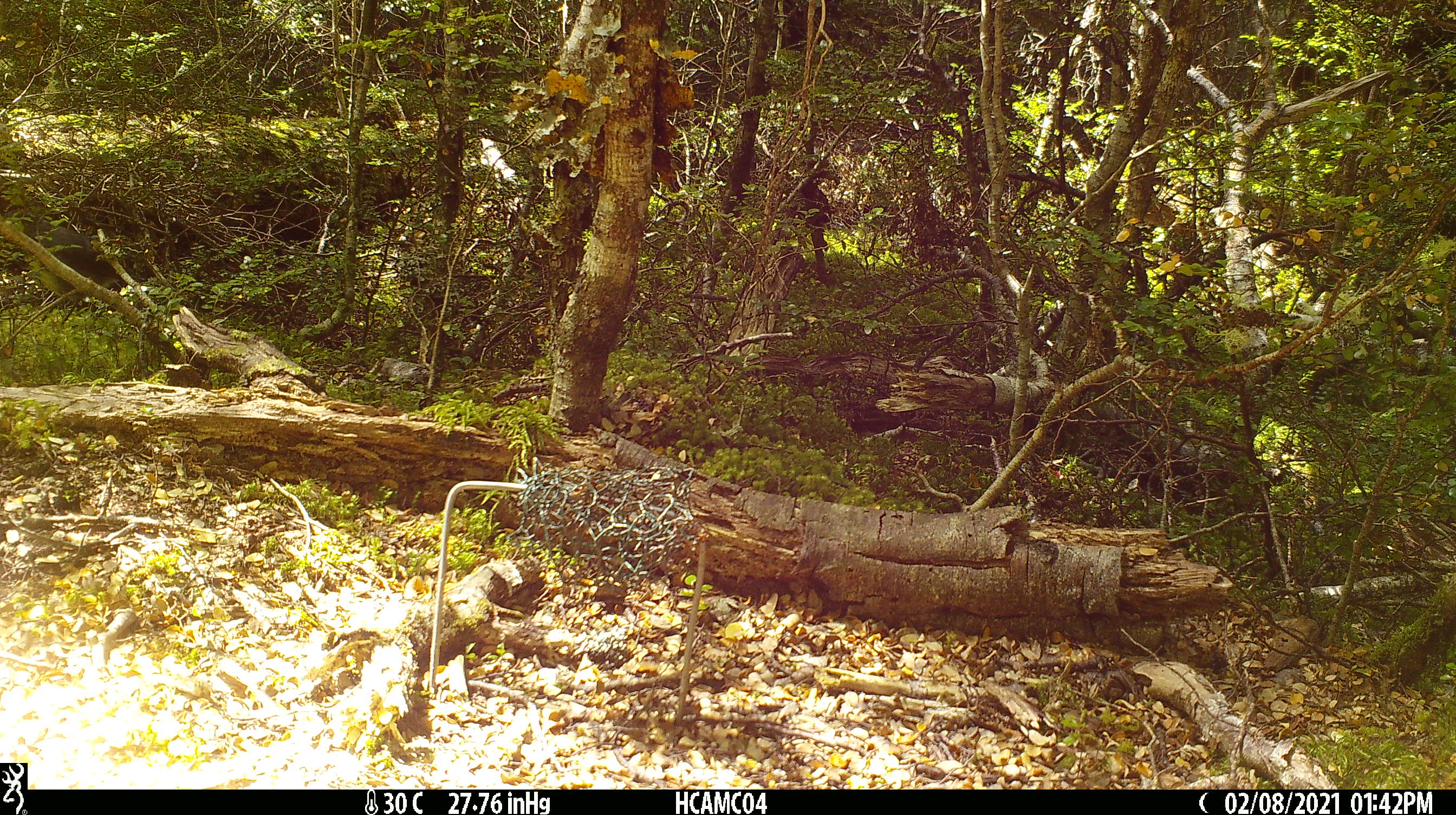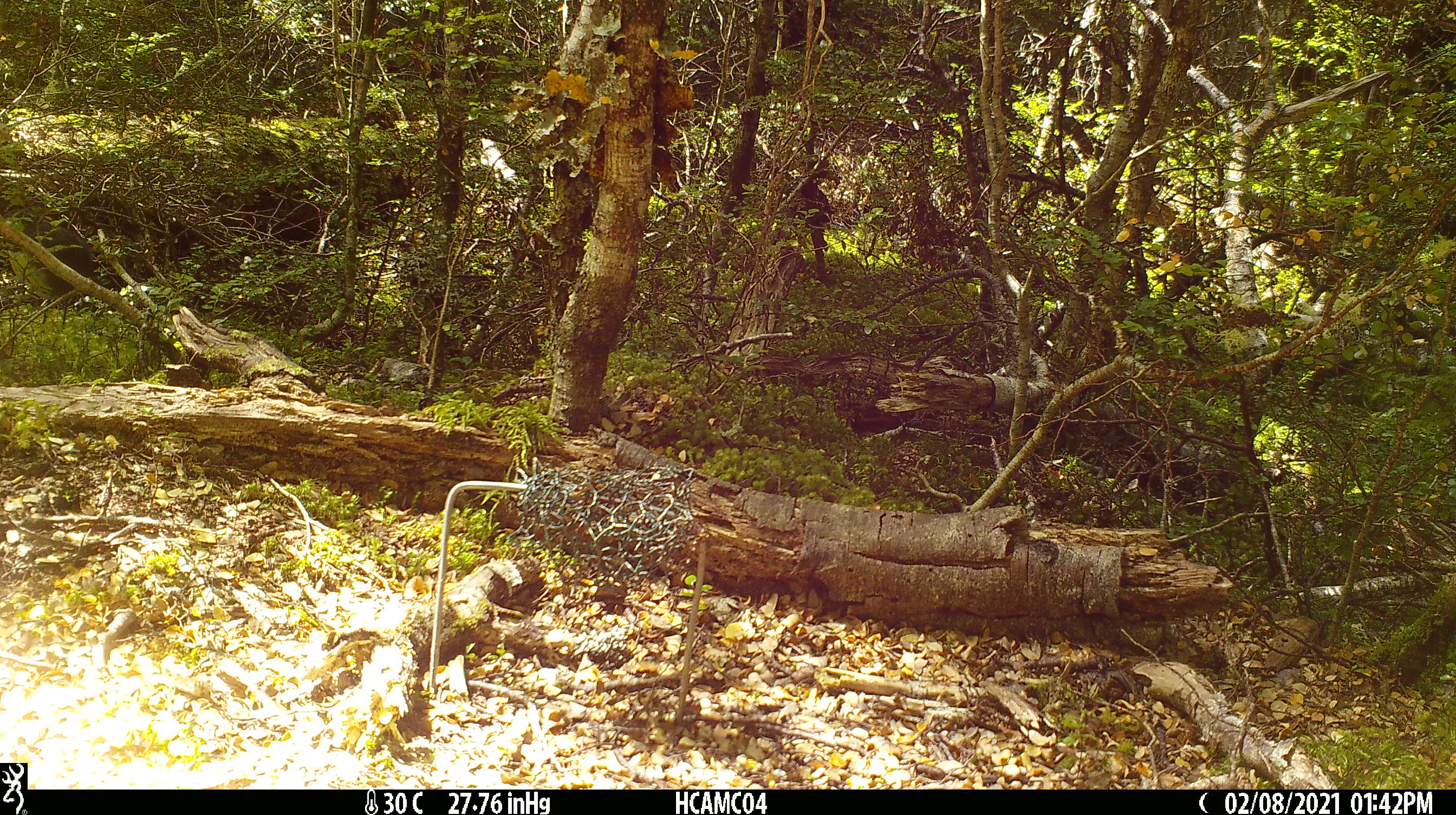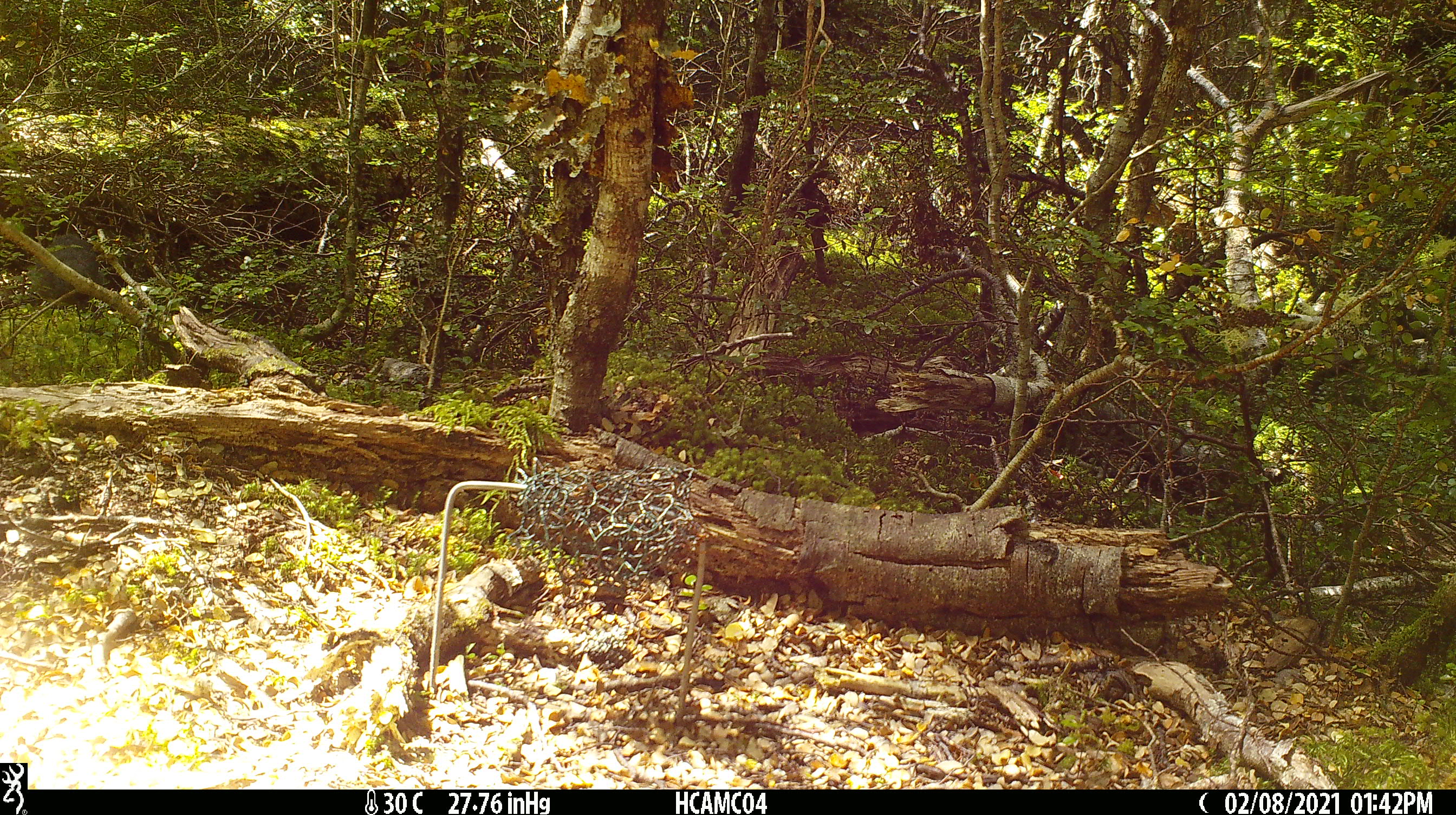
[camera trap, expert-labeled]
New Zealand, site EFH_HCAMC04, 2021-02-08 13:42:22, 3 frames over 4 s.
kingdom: Animalia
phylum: Chordata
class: Aves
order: Passeriformes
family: Petroicidae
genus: Petroica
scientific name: Petroica australis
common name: new zealand robin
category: robin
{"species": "robin (new zealand robin) (Petroica australis)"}